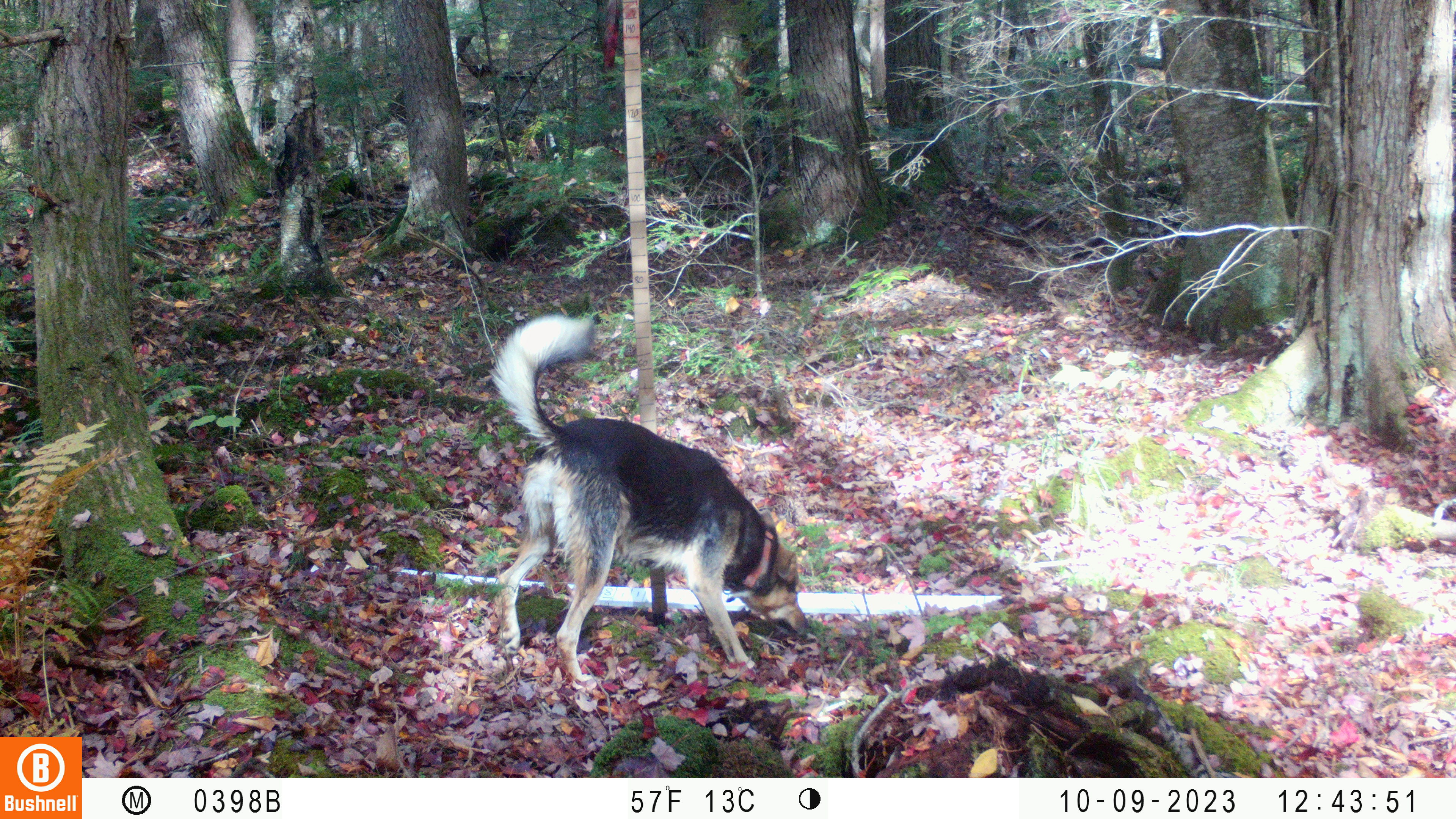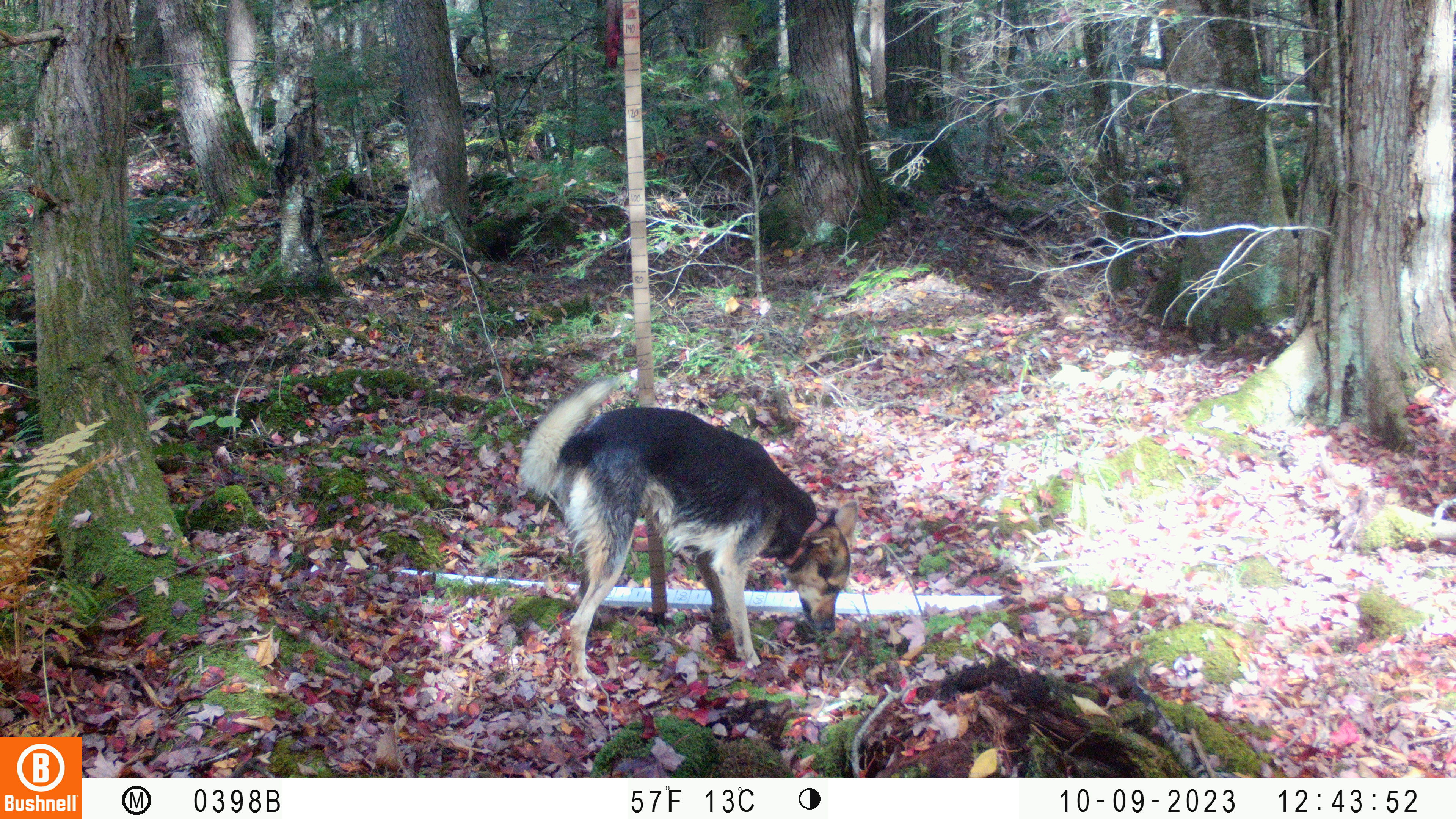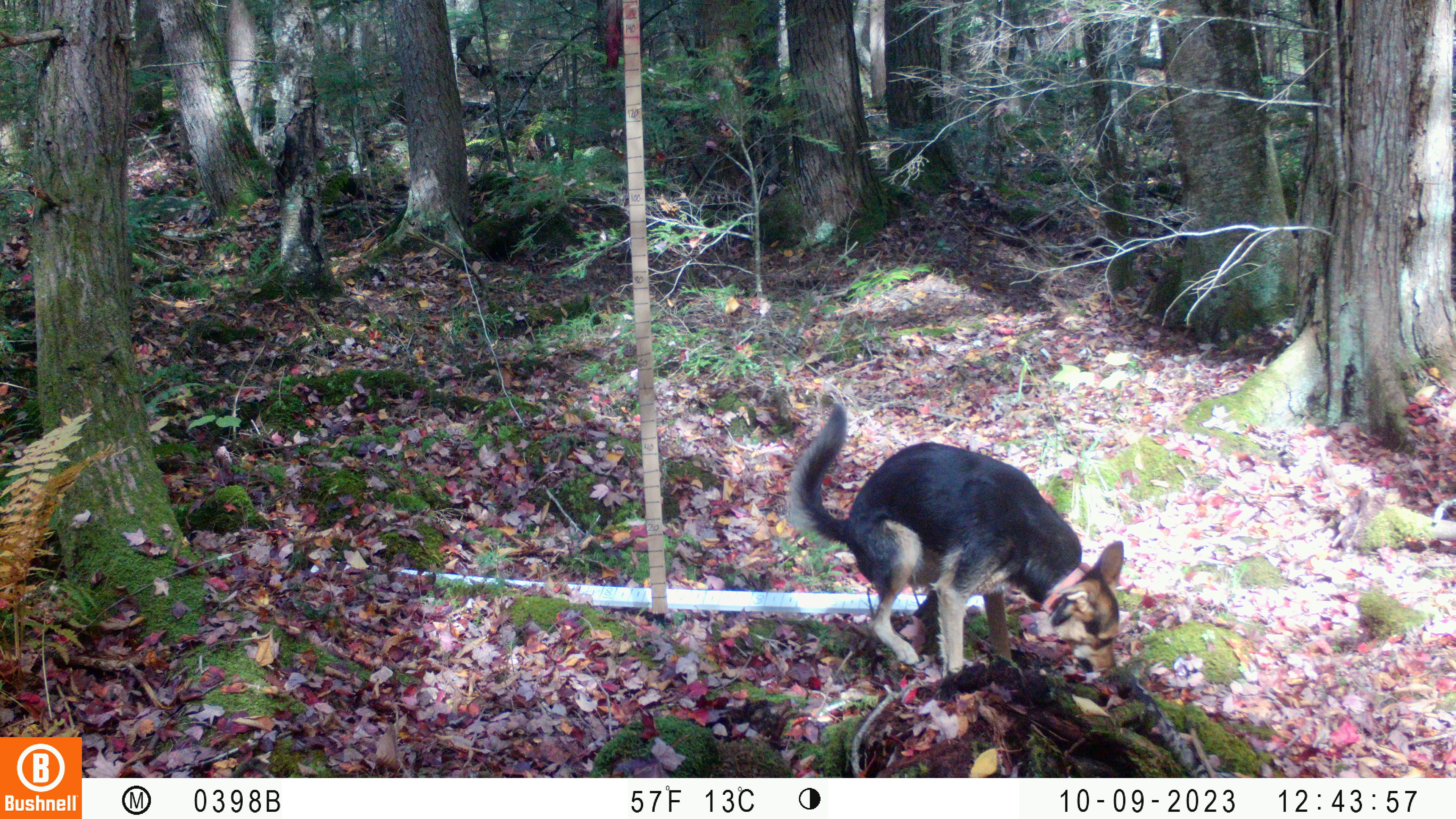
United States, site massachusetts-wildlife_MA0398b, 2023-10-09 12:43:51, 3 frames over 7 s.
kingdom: Animalia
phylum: Chordata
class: Mammalia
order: Carnivora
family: Canidae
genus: Canis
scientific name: Canis familiaris familiaris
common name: domestic dog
Domestic dog (Canis familiaris familiaris).